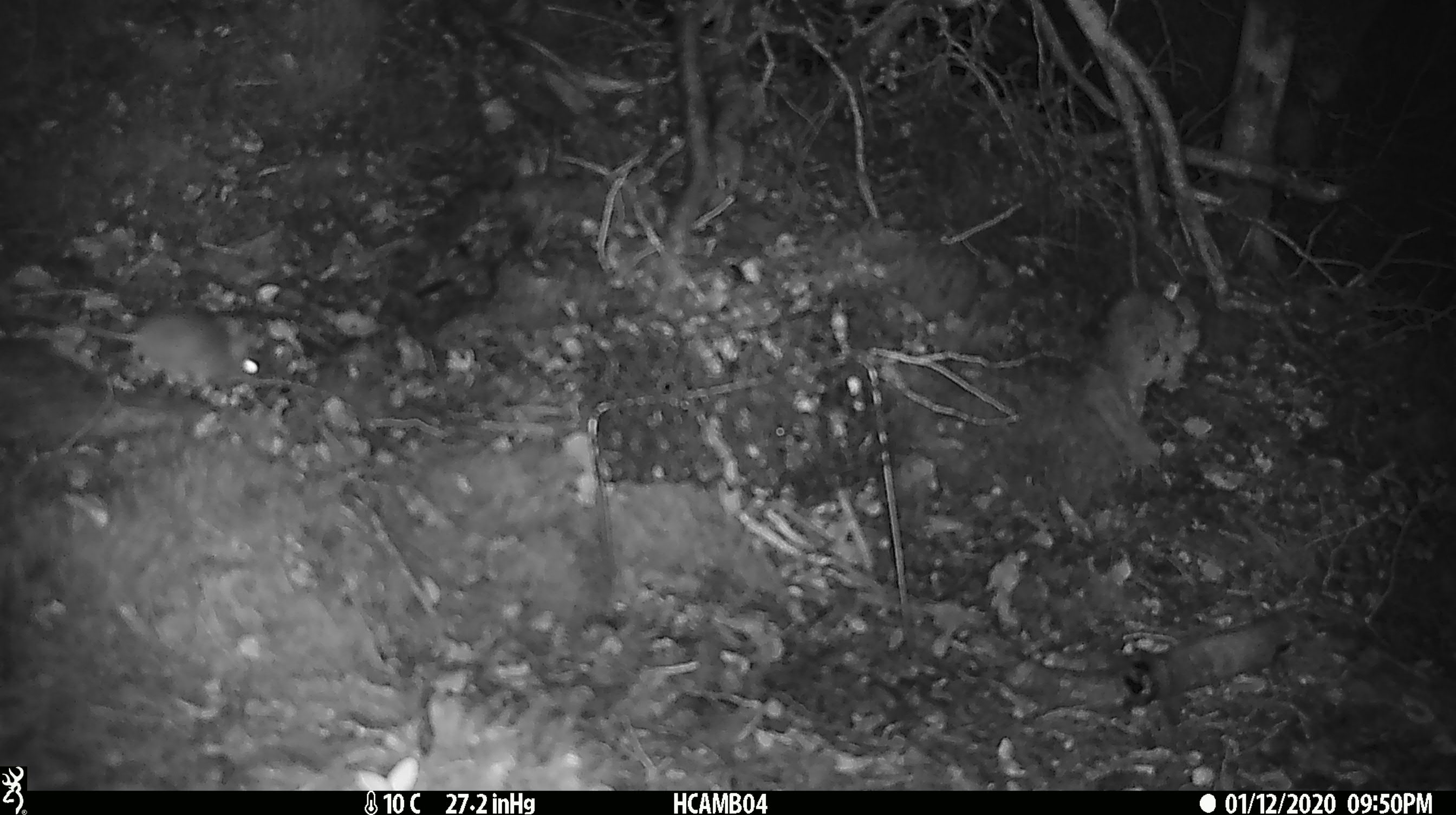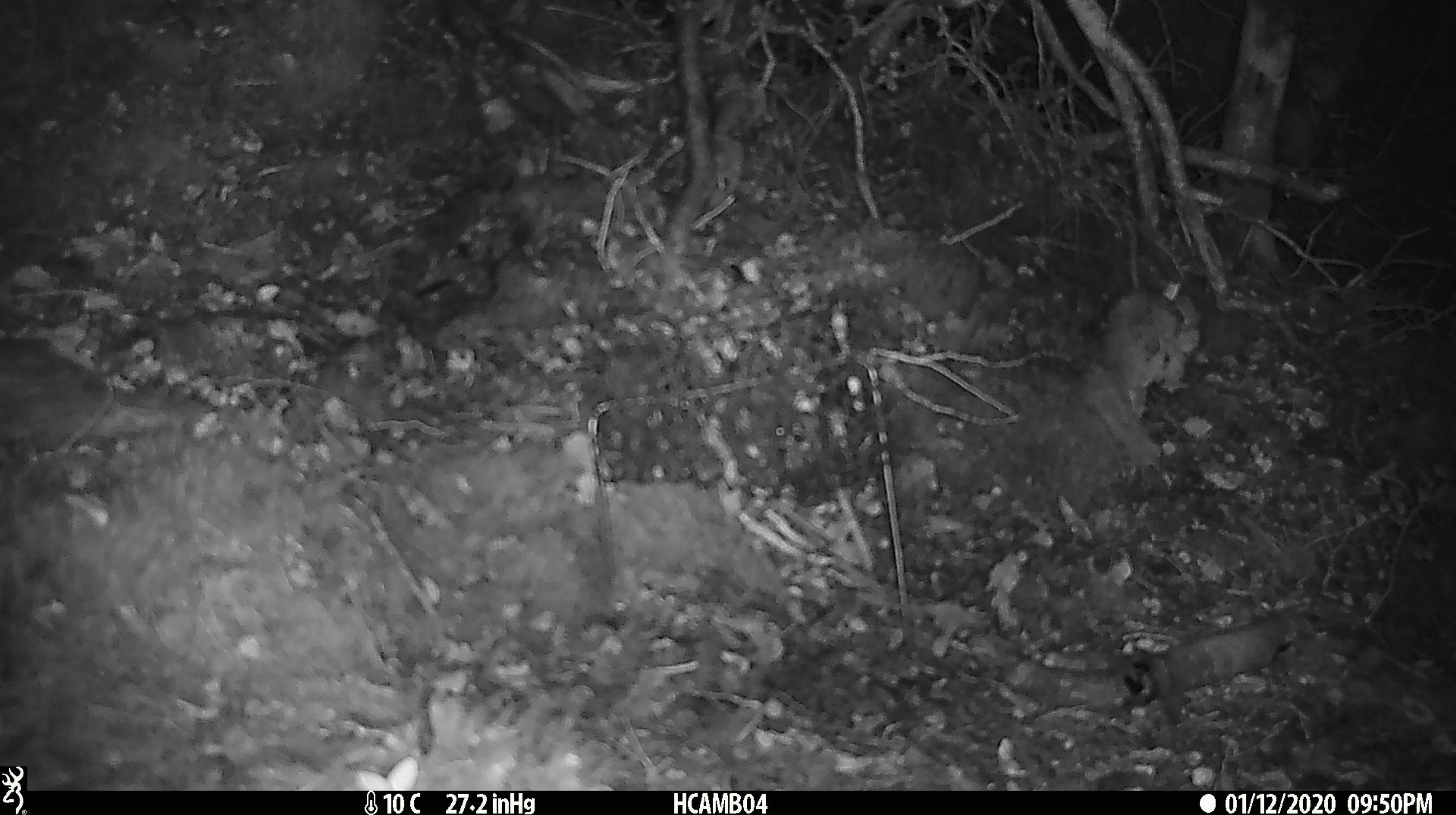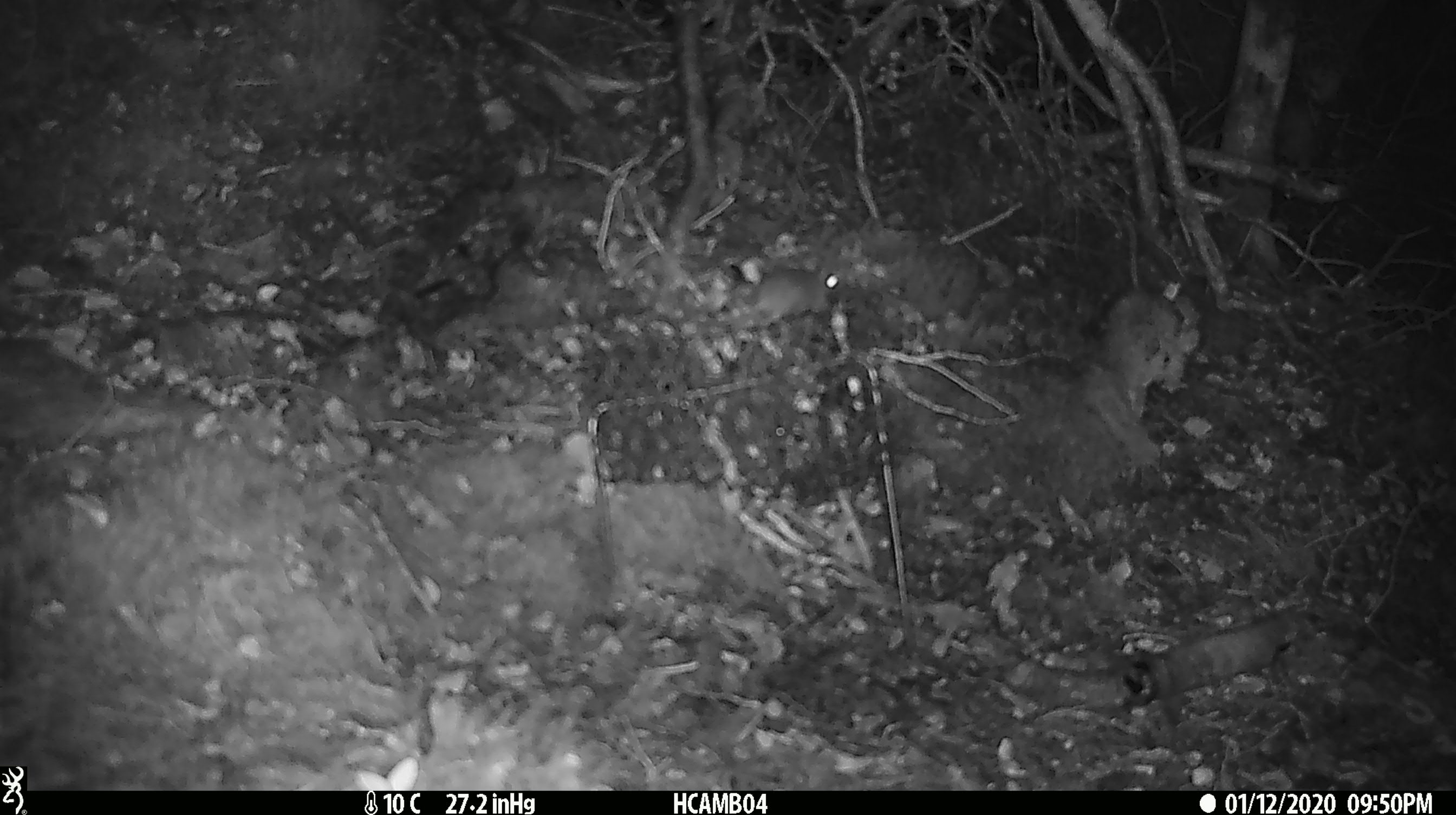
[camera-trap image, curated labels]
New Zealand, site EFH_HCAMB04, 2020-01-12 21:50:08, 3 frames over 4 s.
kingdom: Animalia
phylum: Chordata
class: Mammalia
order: Rodentia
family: Muridae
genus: Mus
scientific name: Mus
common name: mouse